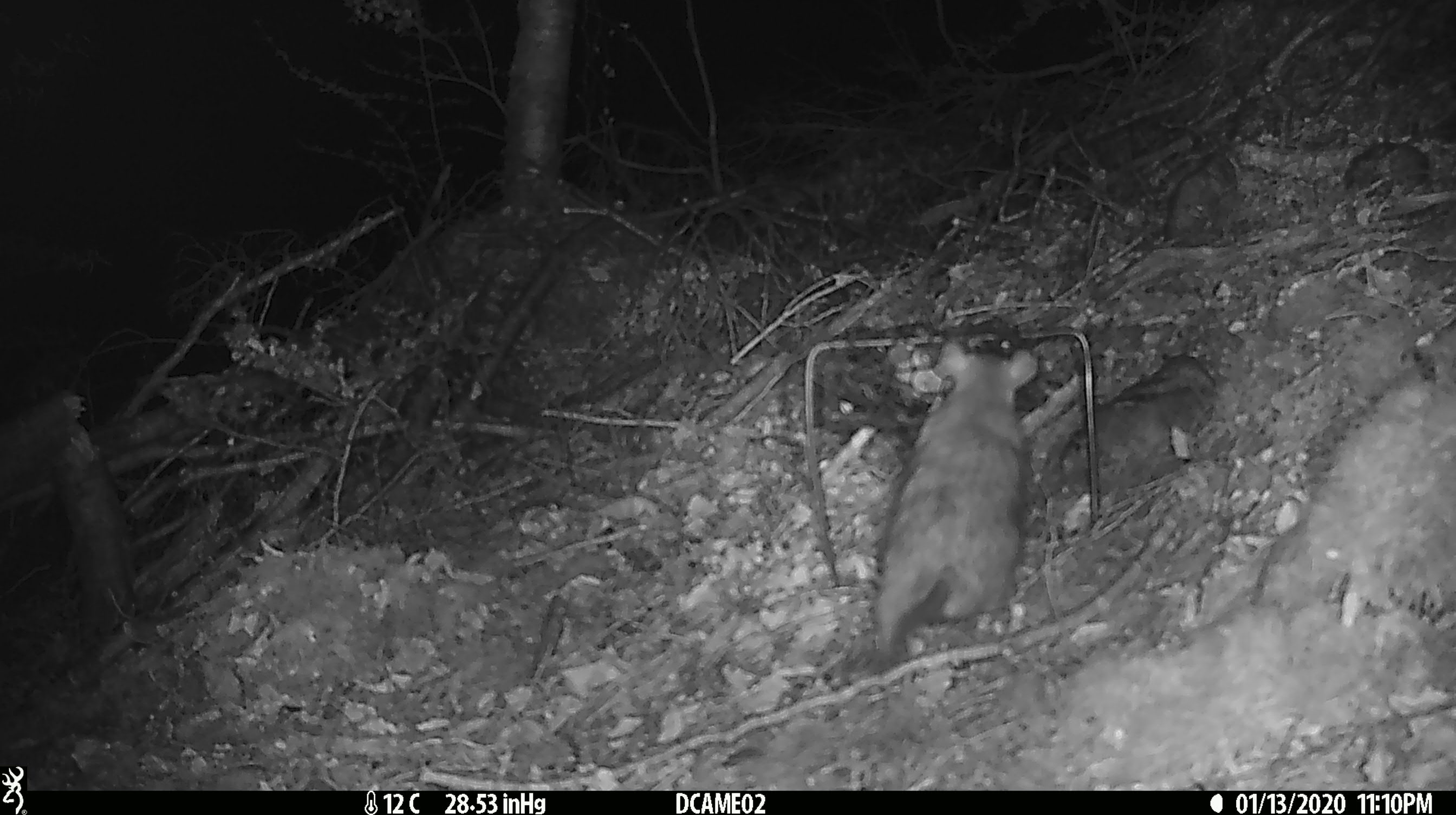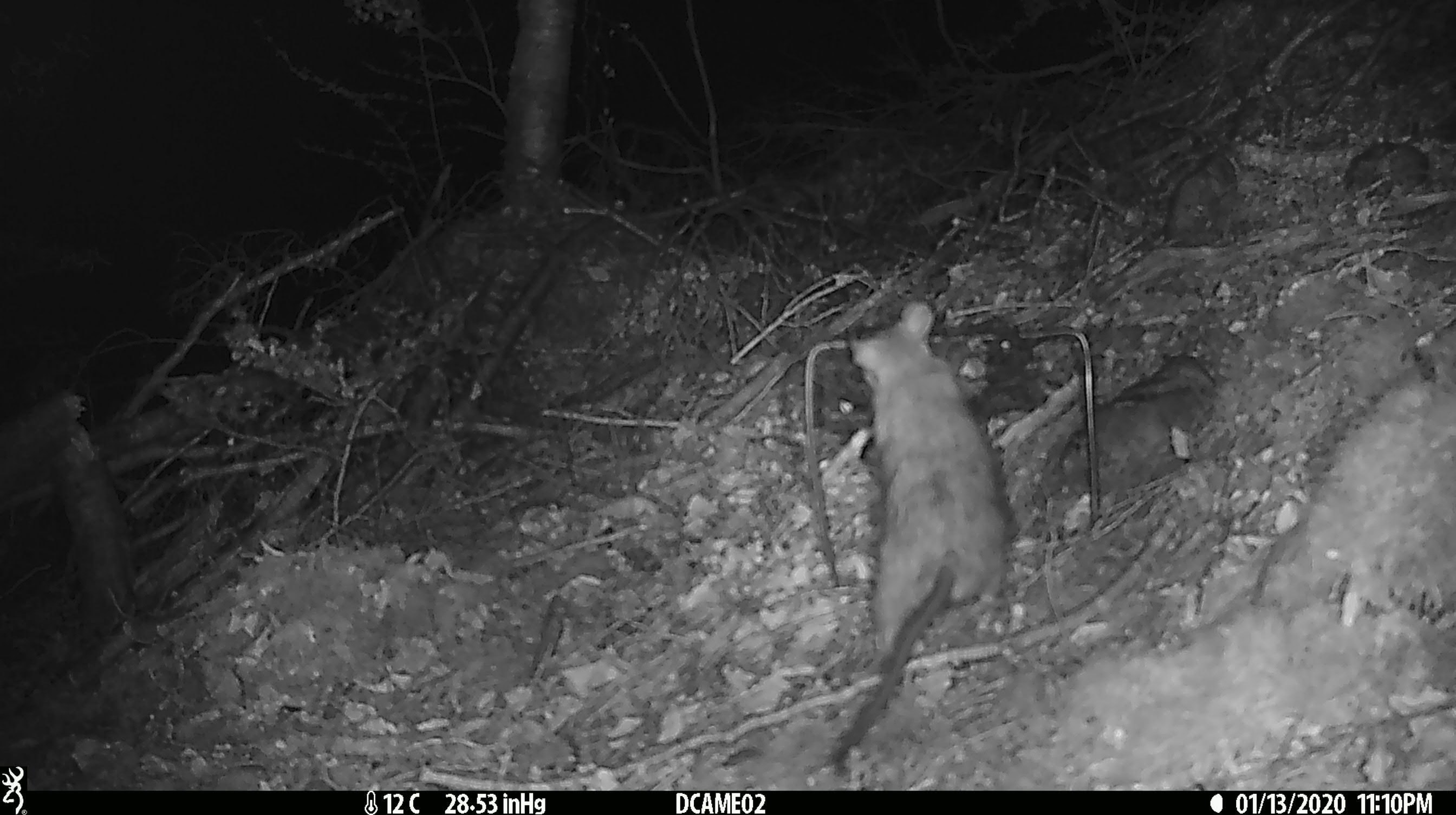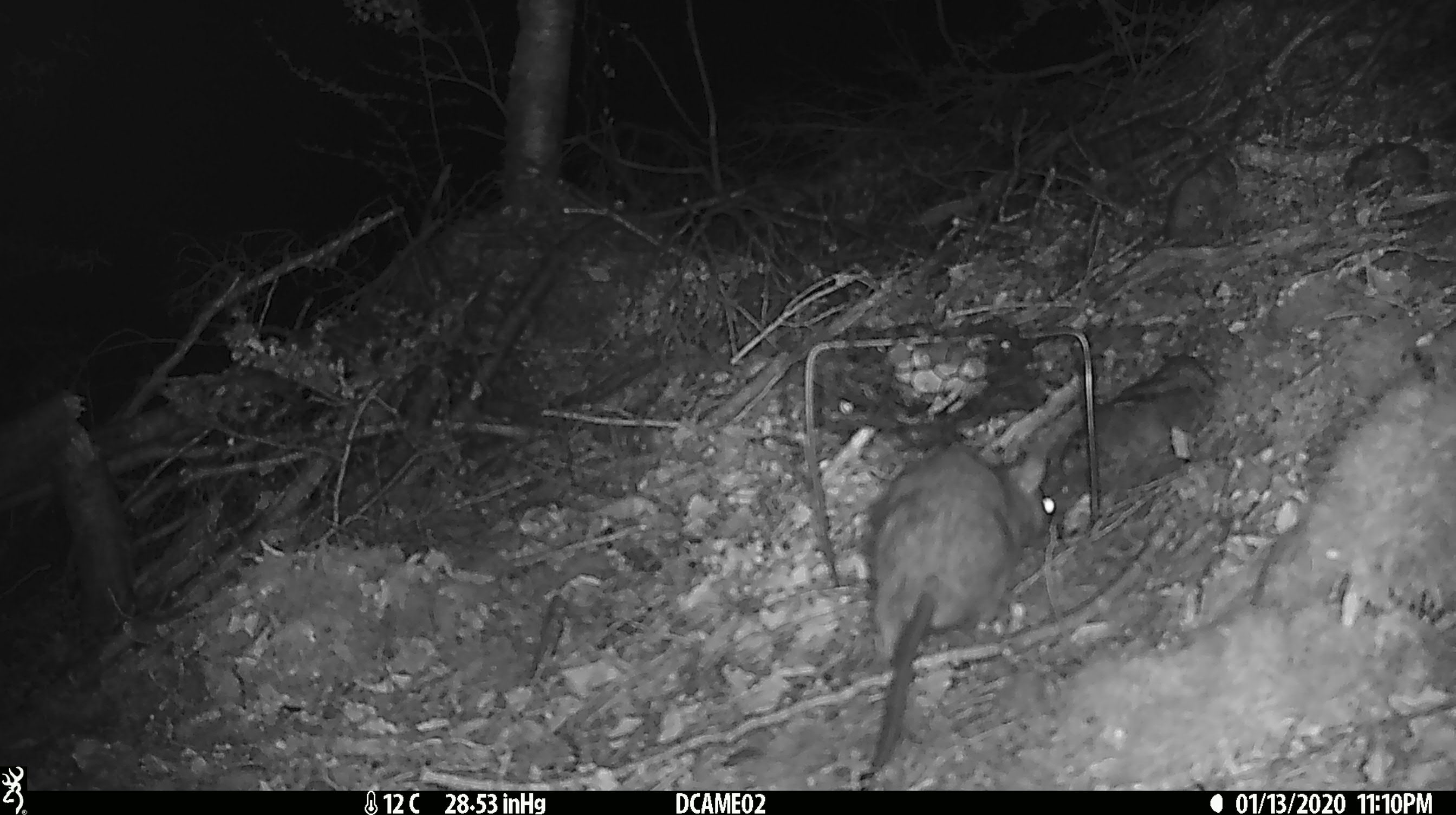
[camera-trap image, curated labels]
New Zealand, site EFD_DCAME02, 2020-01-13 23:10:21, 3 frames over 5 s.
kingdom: Animalia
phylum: Chordata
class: Mammalia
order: Rodentia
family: Muridae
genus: Rattus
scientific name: Rattus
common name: rat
Rat (Rattus).